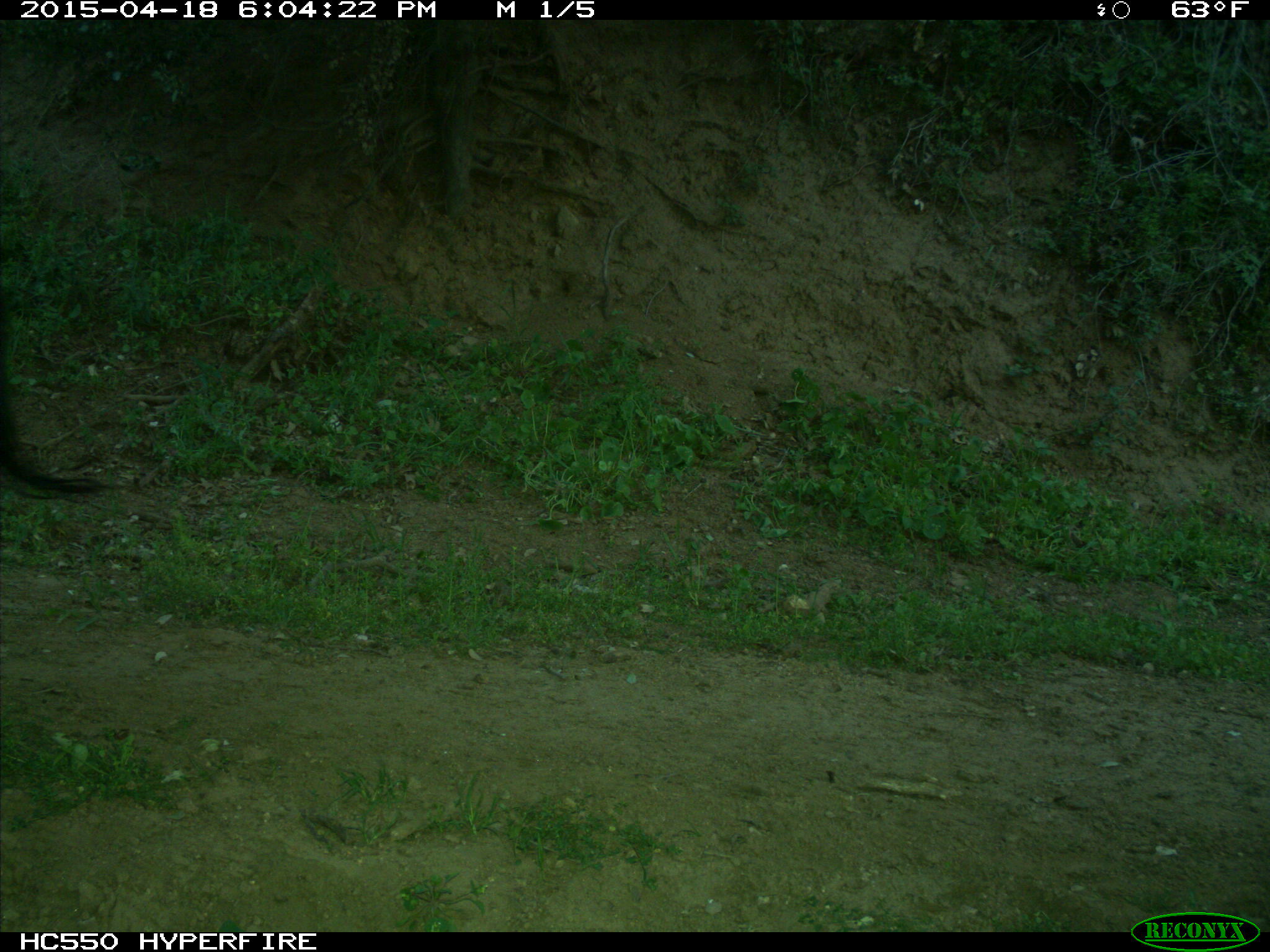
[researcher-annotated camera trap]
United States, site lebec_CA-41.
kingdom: Animalia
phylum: Chordata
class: Mammalia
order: Artiodactyla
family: Bovidae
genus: Bos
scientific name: Bos taurus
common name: domestic cow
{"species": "Bos taurus (domestic cow)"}